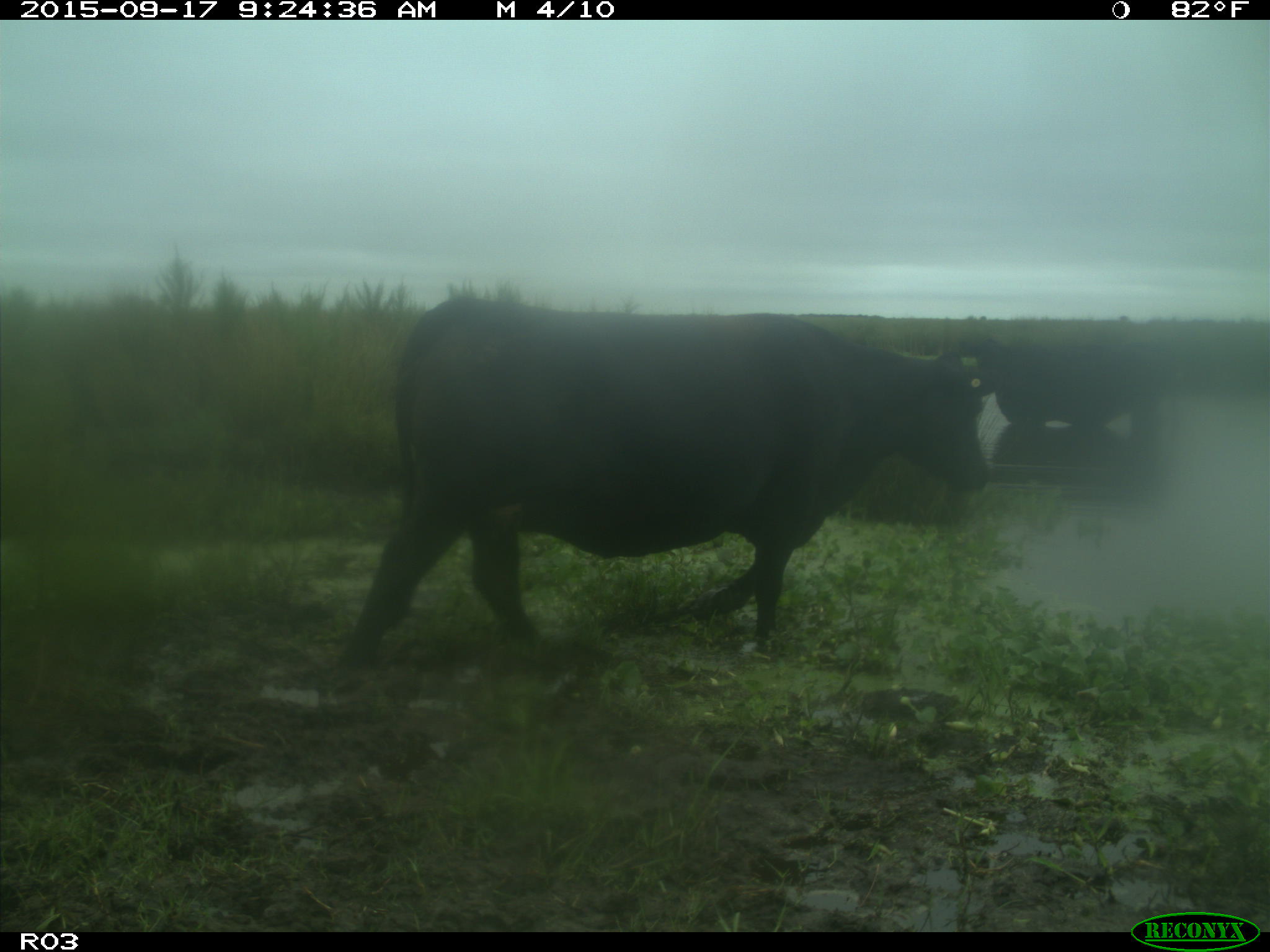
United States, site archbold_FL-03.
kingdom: Animalia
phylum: Chordata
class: Mammalia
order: Artiodactyla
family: Bovidae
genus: Bos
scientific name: Bos taurus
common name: domestic cow